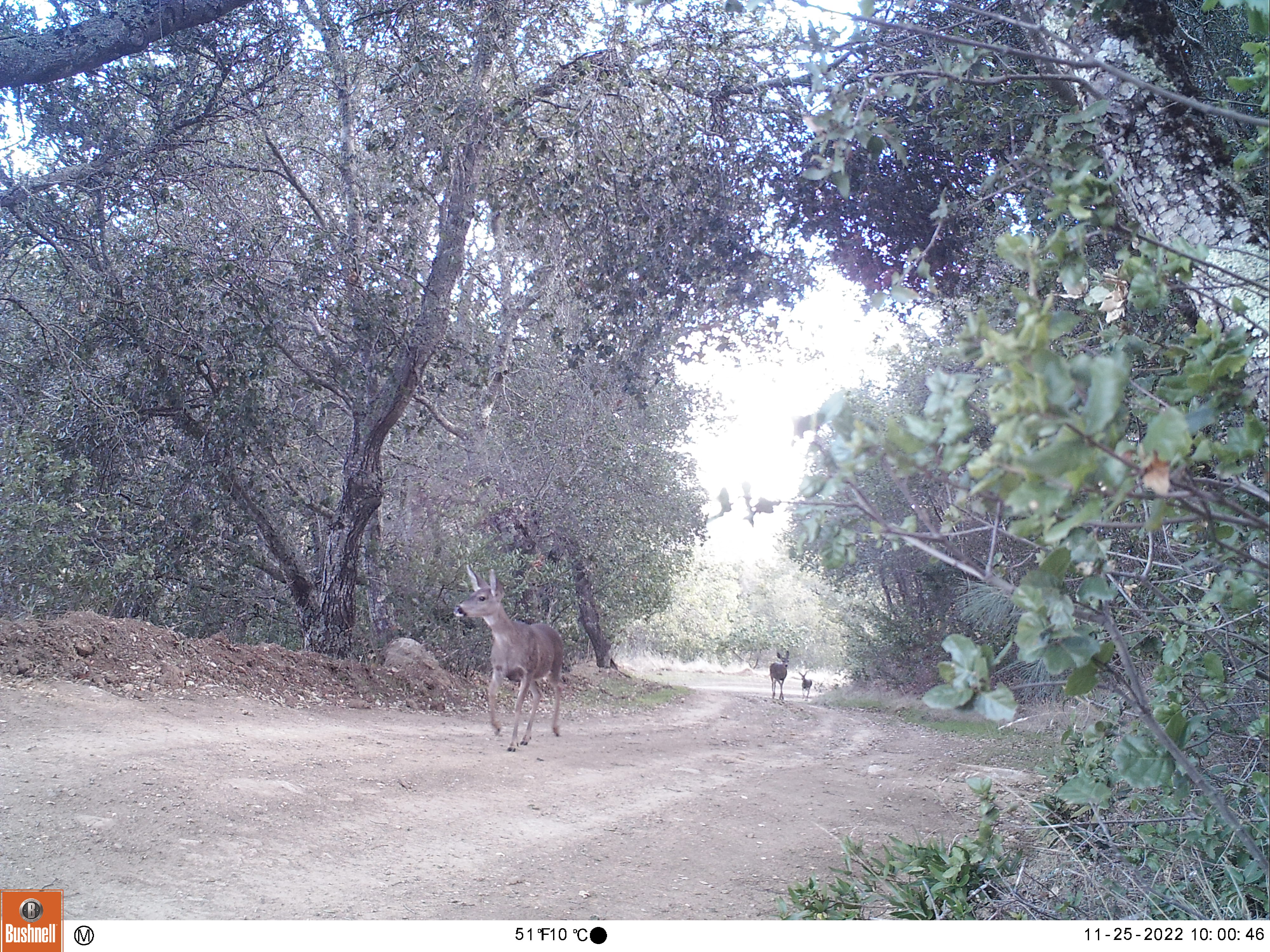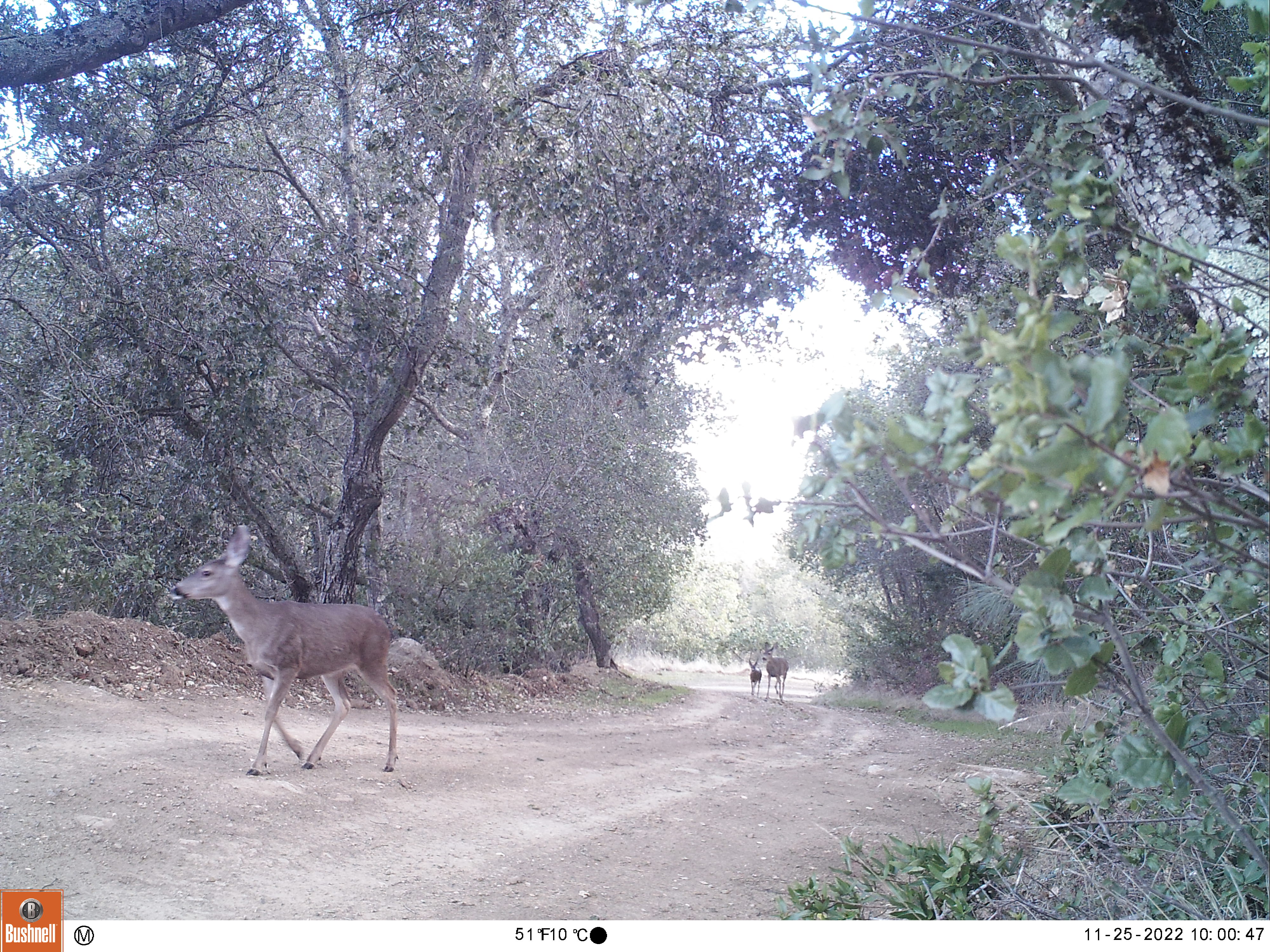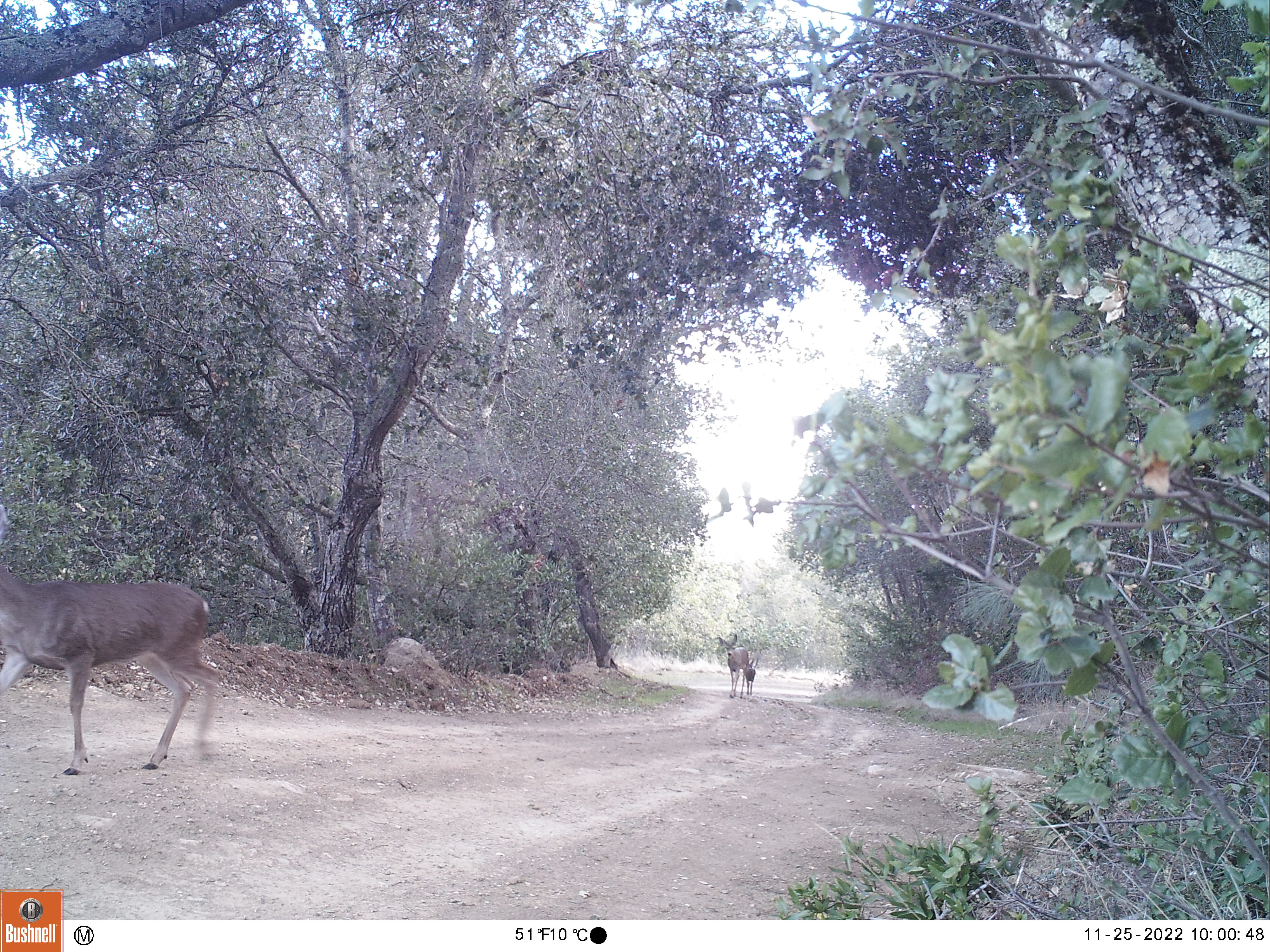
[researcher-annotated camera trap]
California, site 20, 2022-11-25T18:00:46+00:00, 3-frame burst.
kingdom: Animalia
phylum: Chordata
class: Mammalia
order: Artiodactyla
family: Cervidae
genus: Odocoileus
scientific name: Odocoileus hemionus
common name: mule deer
Mule deer (Odocoileus hemionus).